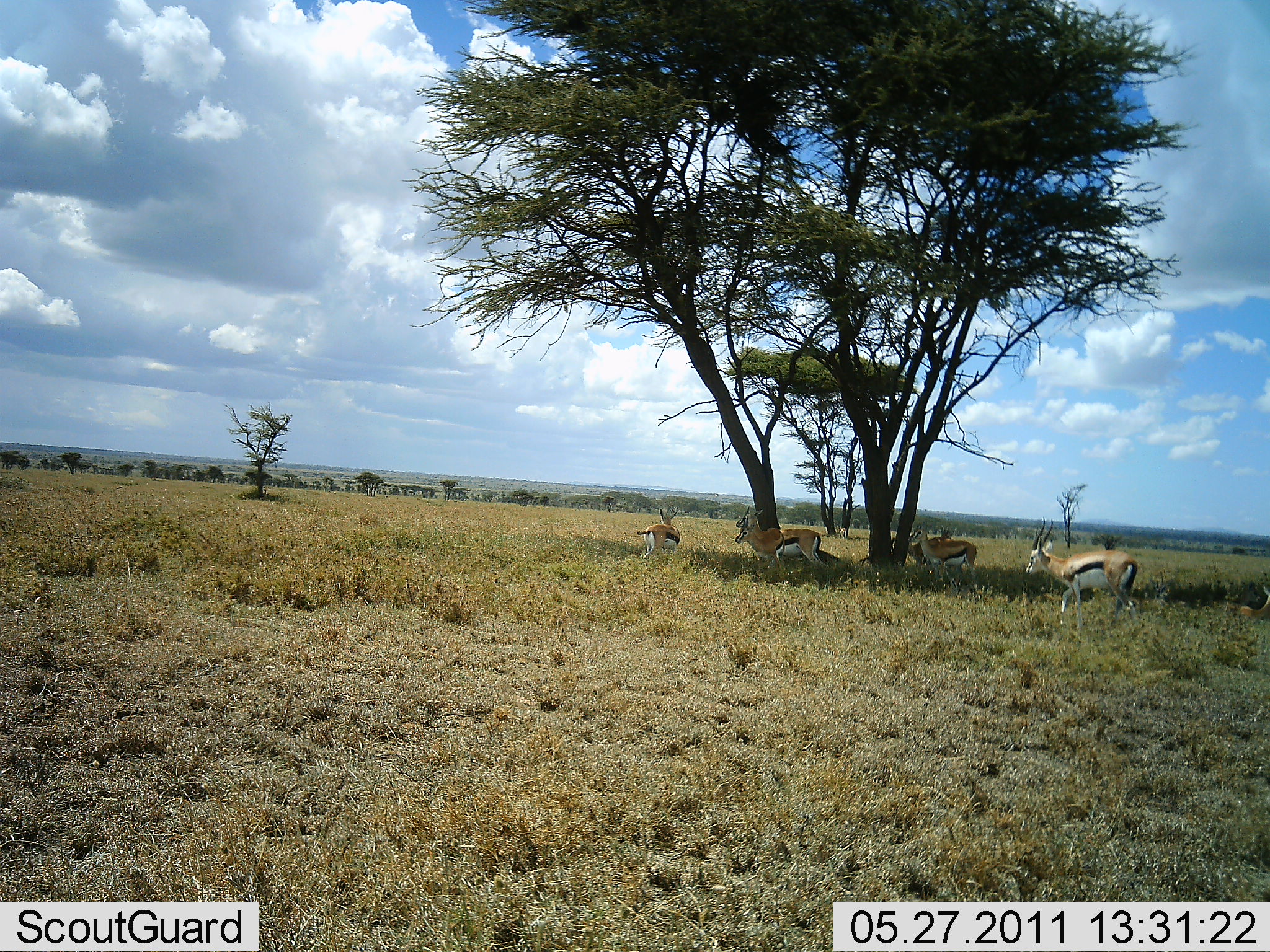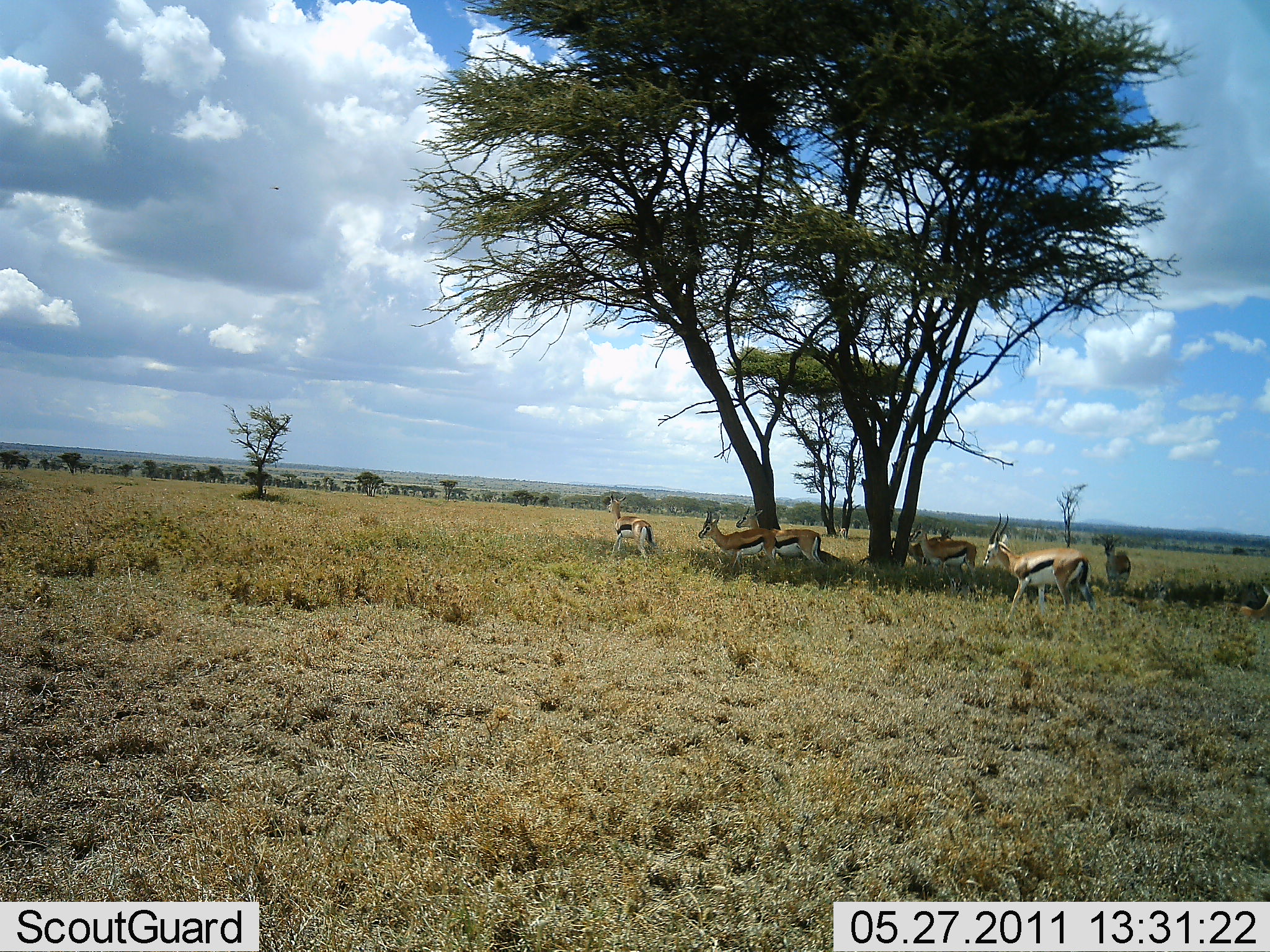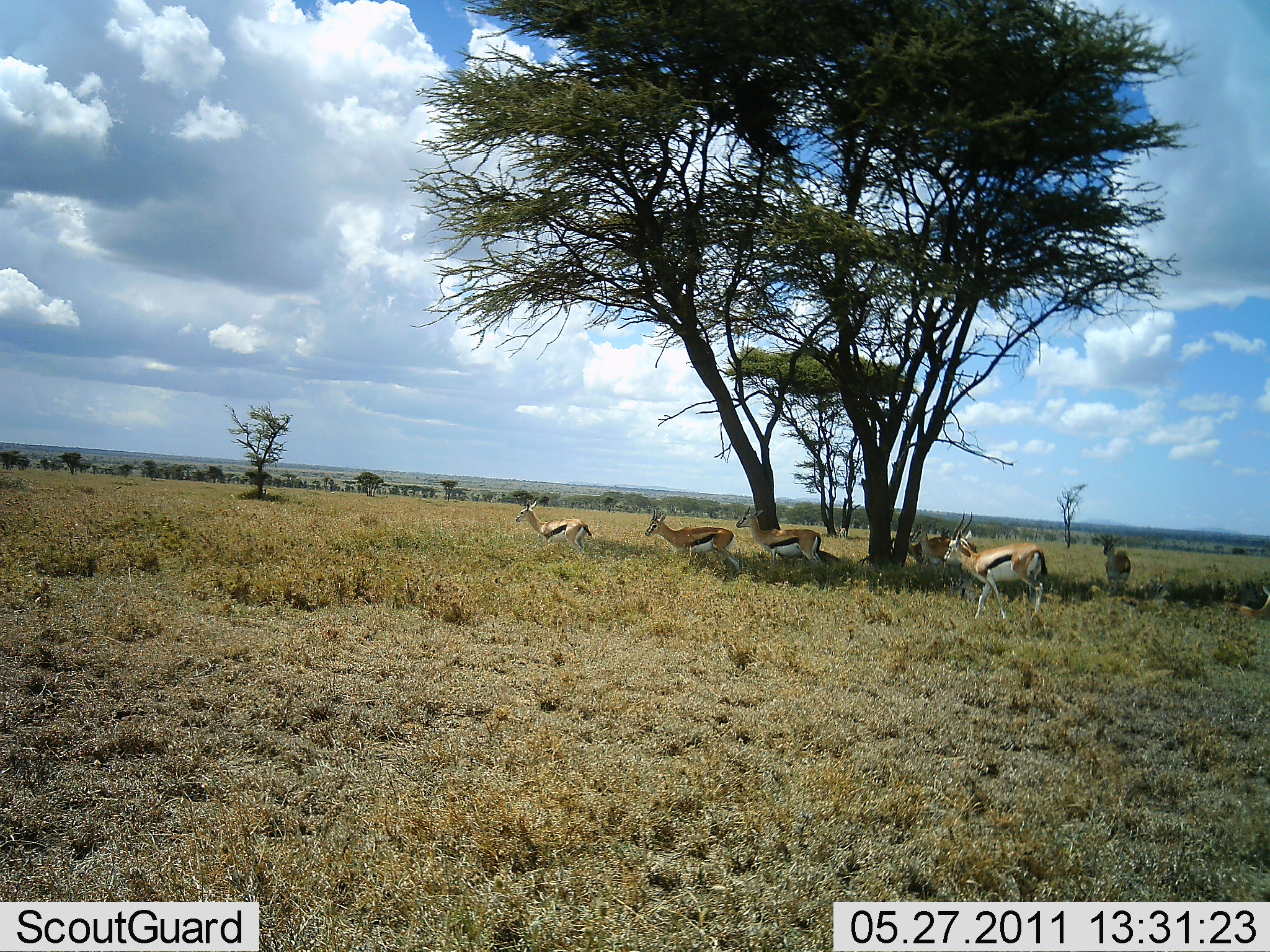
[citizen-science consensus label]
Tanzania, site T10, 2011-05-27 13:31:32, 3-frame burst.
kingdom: Animalia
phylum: Chordata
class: Mammalia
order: Artiodactyla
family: Bovidae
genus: Eudorcas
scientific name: Eudorcas thomsonii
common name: thomson's gazelle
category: gazellethomsons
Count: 6.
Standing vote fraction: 69%.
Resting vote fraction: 15%.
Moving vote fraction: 77%.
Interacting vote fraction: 0%.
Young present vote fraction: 0%.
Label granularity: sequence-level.